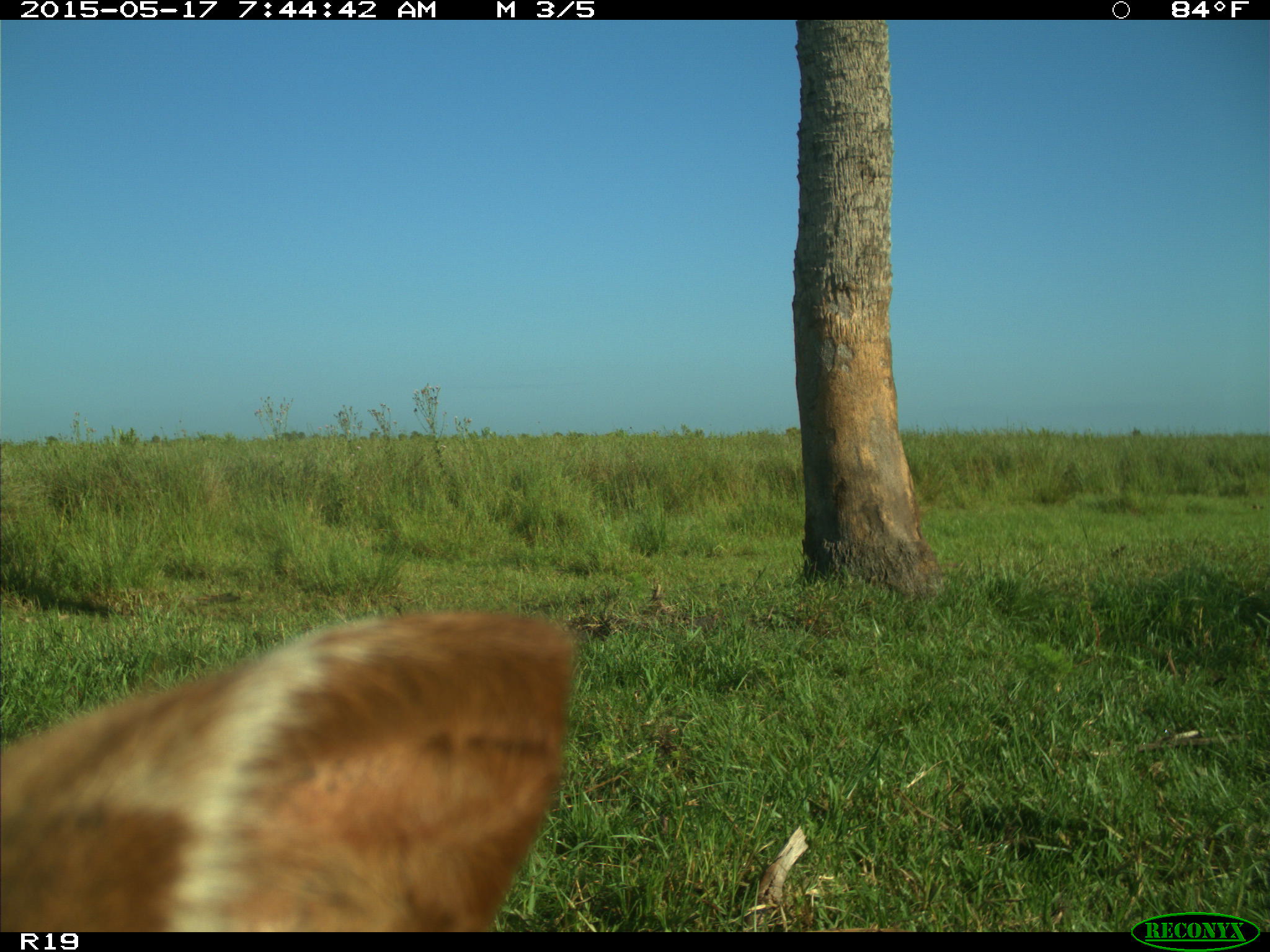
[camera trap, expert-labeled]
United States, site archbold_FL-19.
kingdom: Animalia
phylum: Chordata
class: Mammalia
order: Artiodactyla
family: Bovidae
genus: Bos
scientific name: Bos taurus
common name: domestic cow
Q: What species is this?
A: Bos taurus (domestic cow).